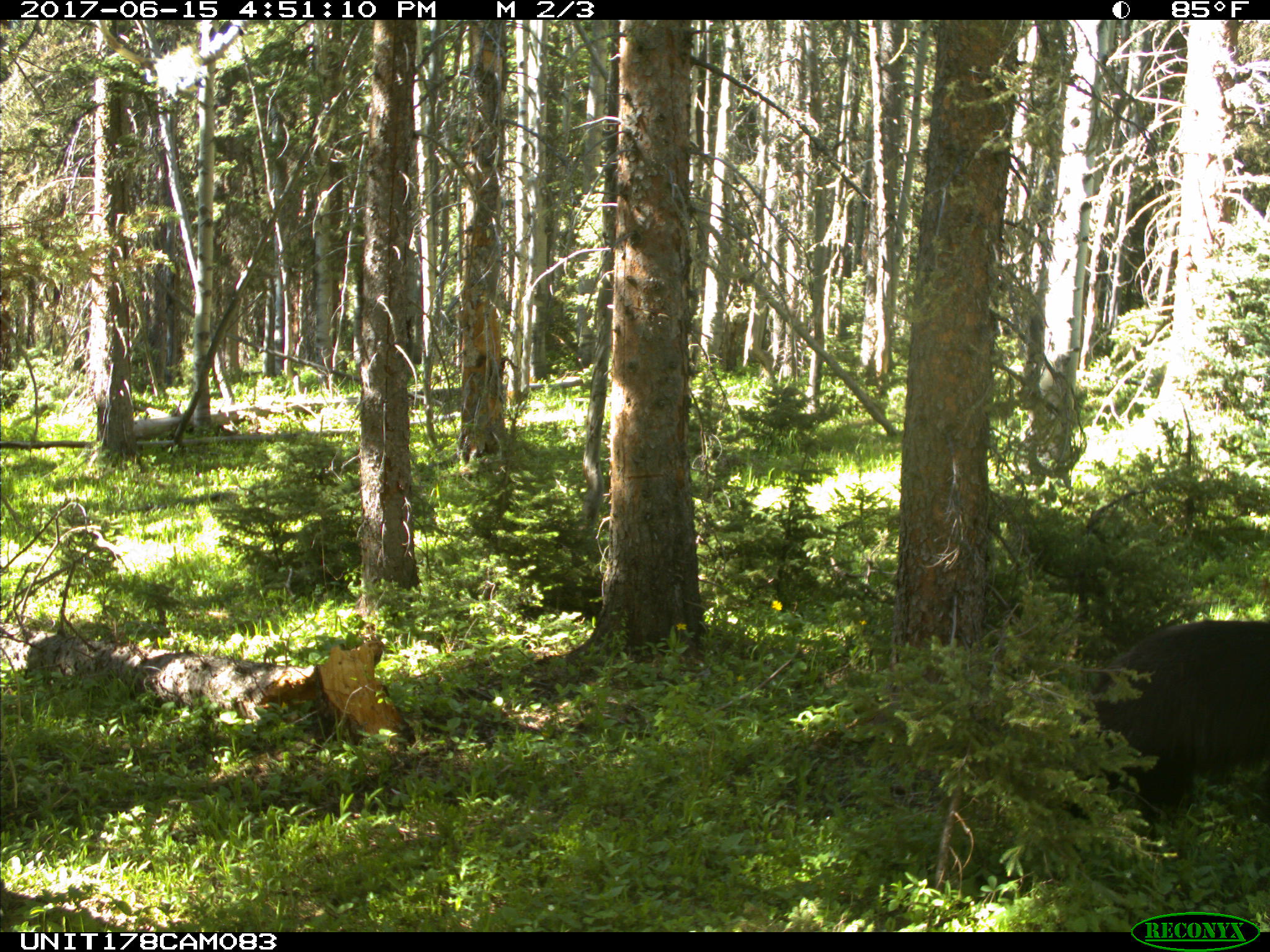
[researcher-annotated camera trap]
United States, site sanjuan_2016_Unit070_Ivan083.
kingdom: Animalia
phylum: Chordata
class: Mammalia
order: Carnivora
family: Ursidae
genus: Ursus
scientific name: Ursus americanus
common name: american black bear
Ursus americanus (american black bear).